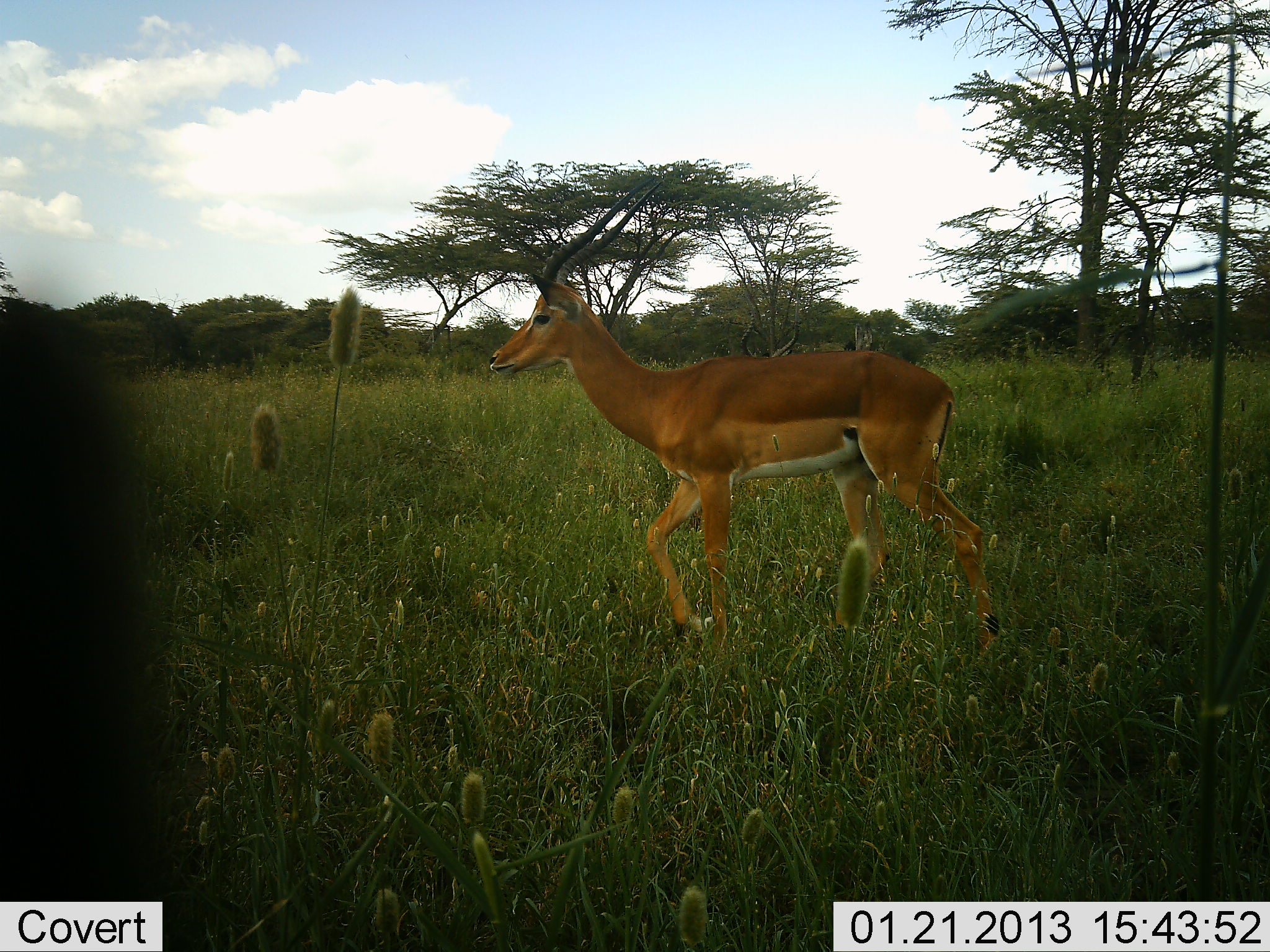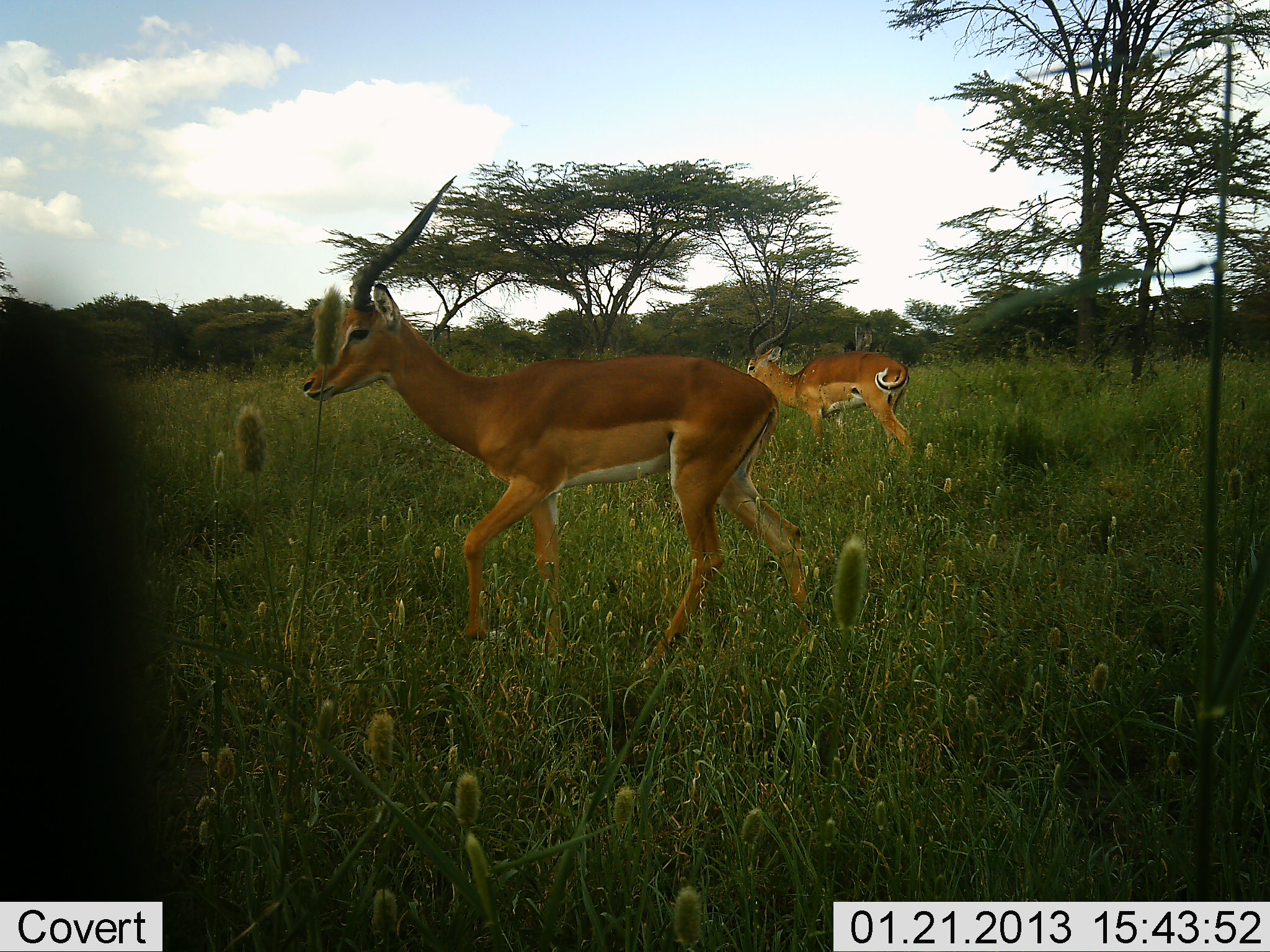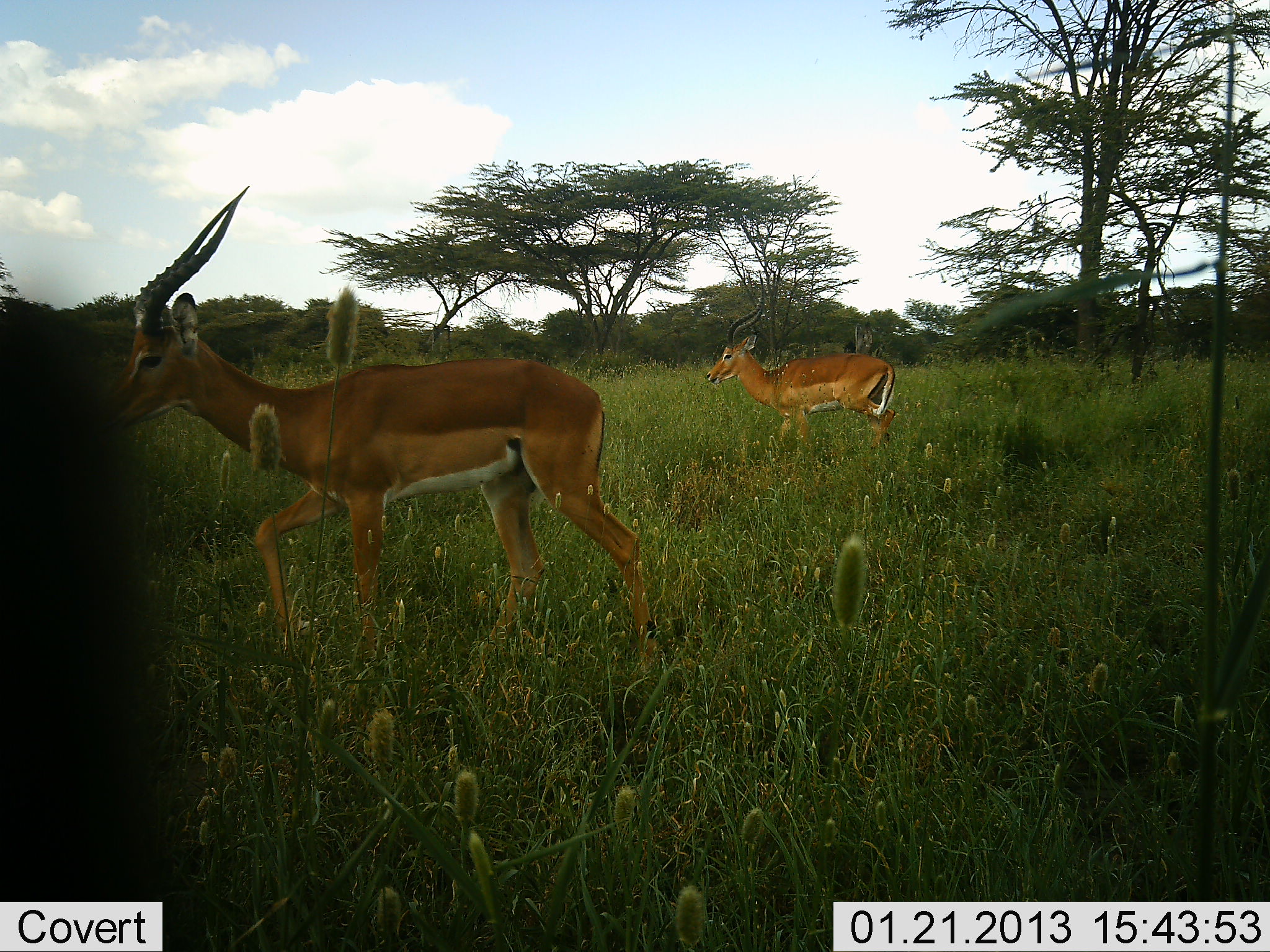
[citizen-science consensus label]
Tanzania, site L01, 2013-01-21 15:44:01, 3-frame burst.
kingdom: Animalia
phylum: Chordata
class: Mammalia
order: Artiodactyla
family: Bovidae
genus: Aepyceros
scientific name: Aepyceros melampus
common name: impala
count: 2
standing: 3%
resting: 0%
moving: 100%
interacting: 0%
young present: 0%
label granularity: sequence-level